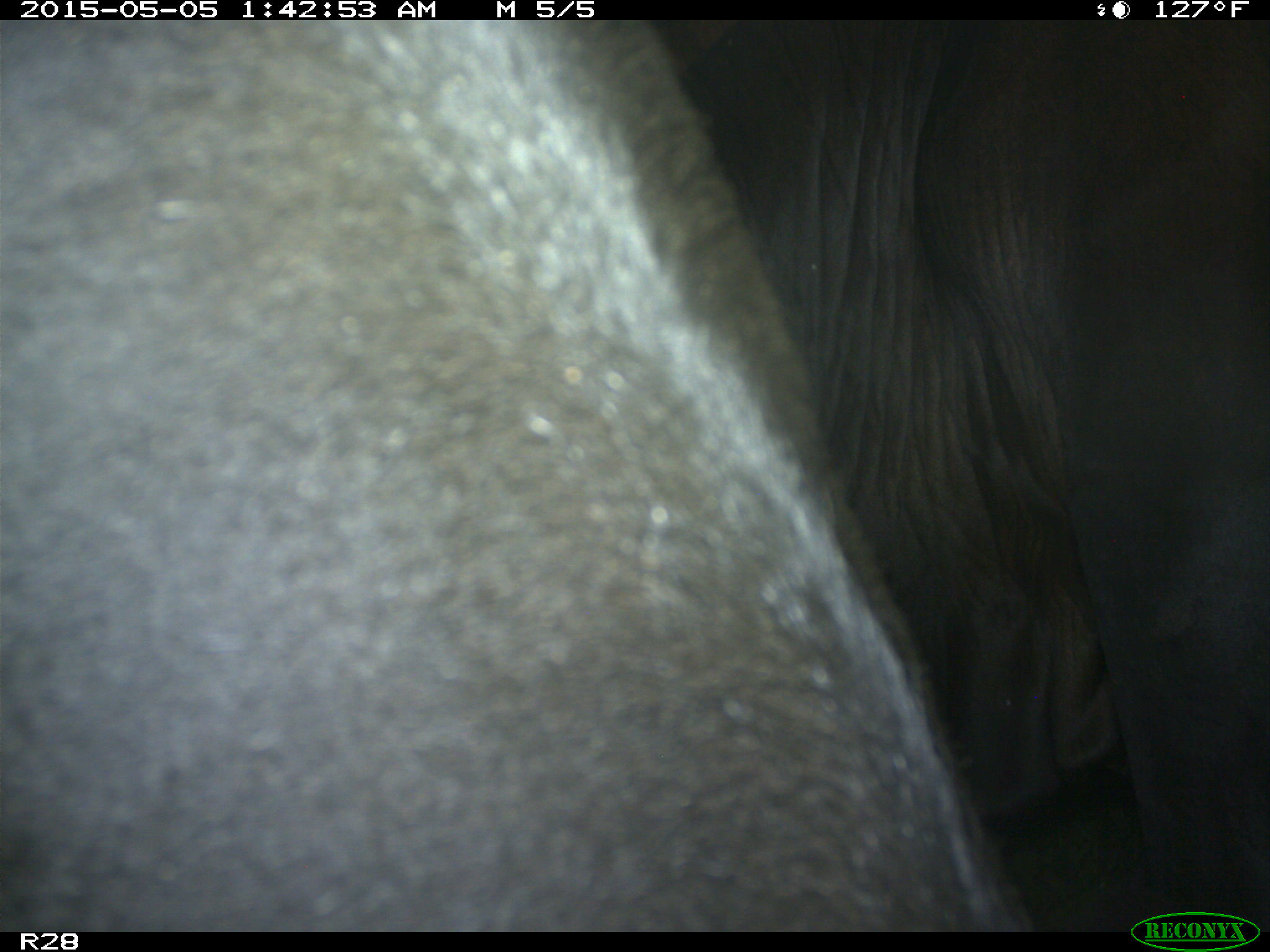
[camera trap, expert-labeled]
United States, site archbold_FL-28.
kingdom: Animalia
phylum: Chordata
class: Mammalia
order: Artiodactyla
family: Bovidae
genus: Bos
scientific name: Bos taurus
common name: domestic cow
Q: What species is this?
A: Bos taurus (domestic cow).